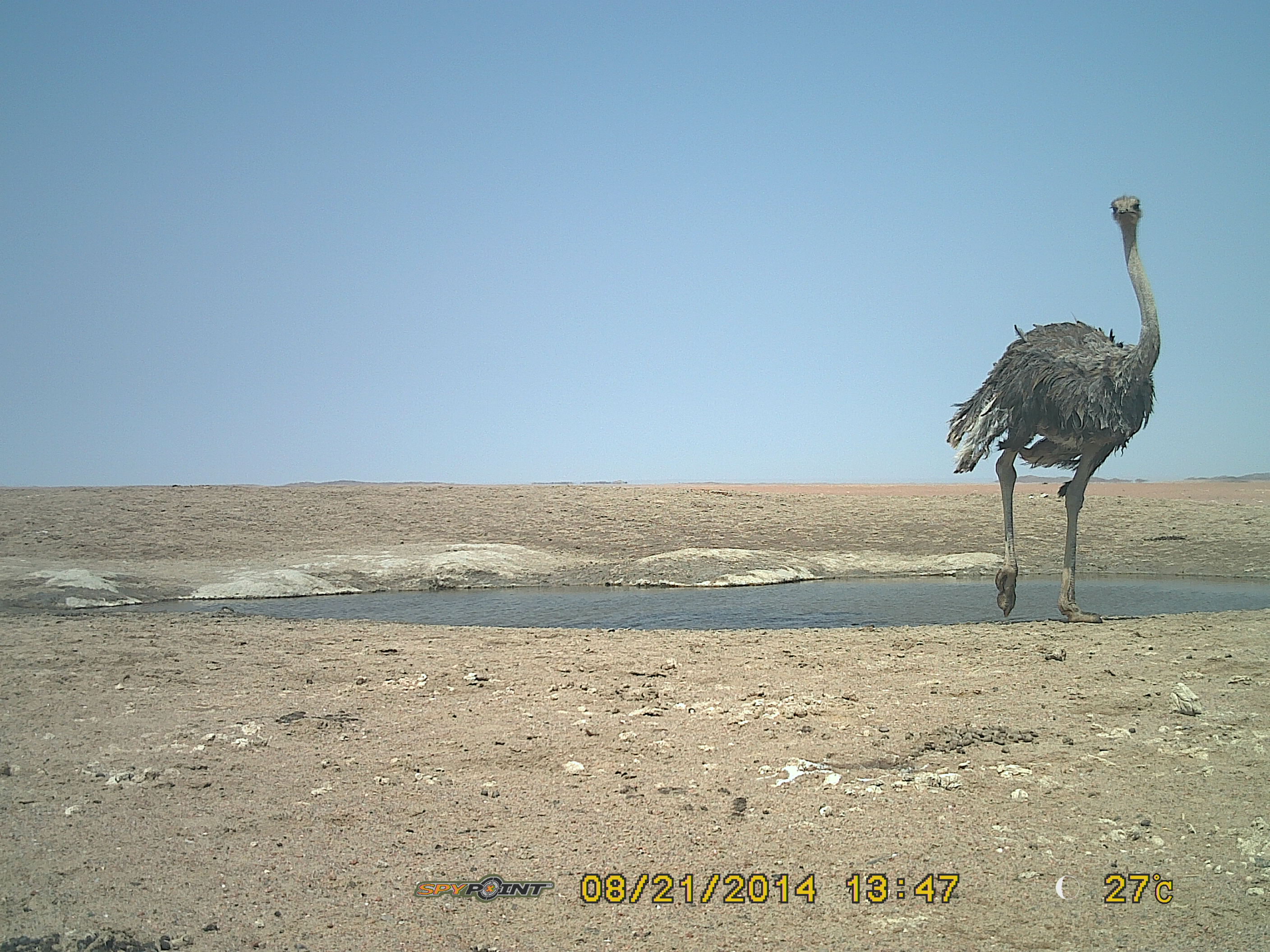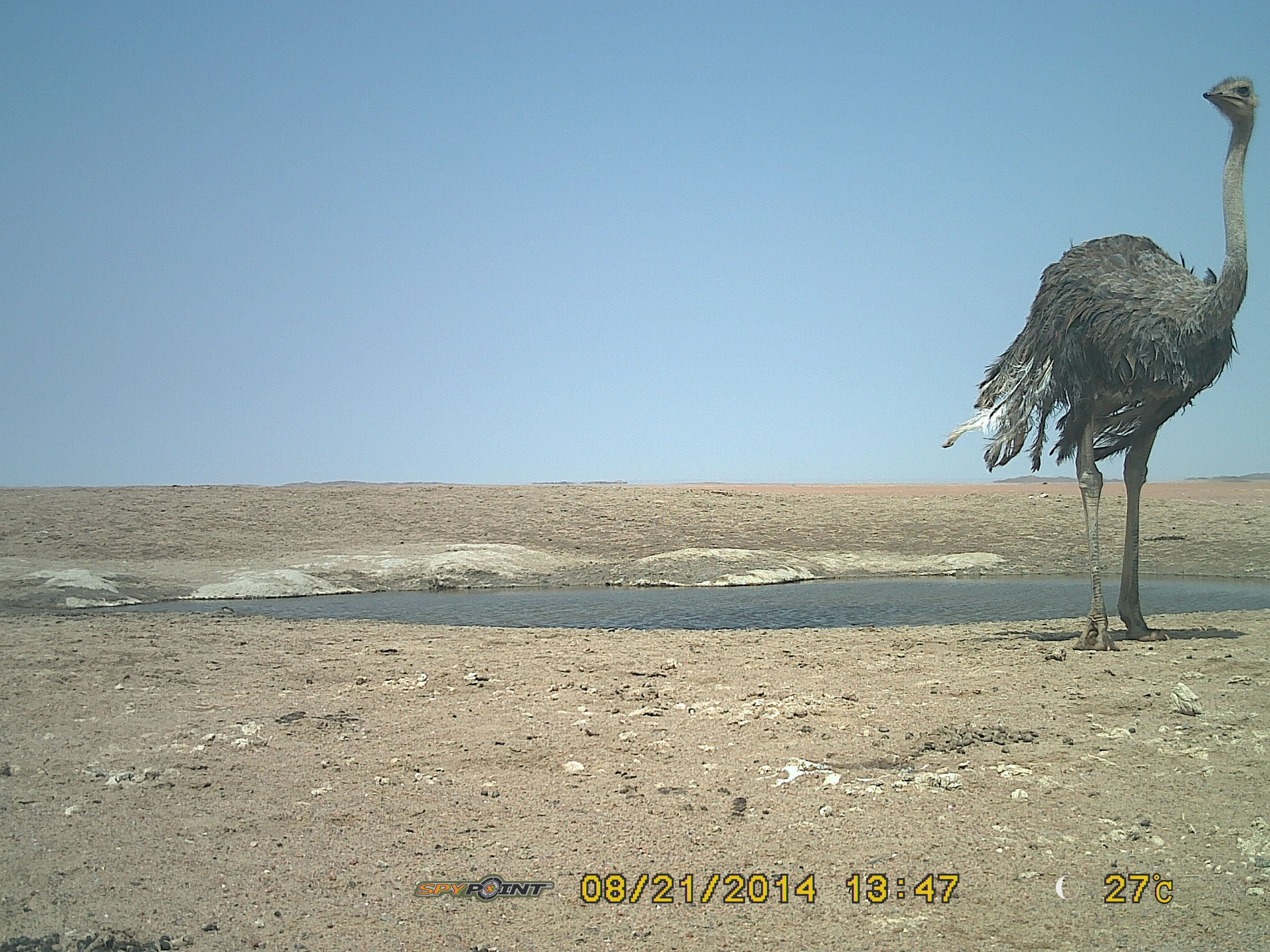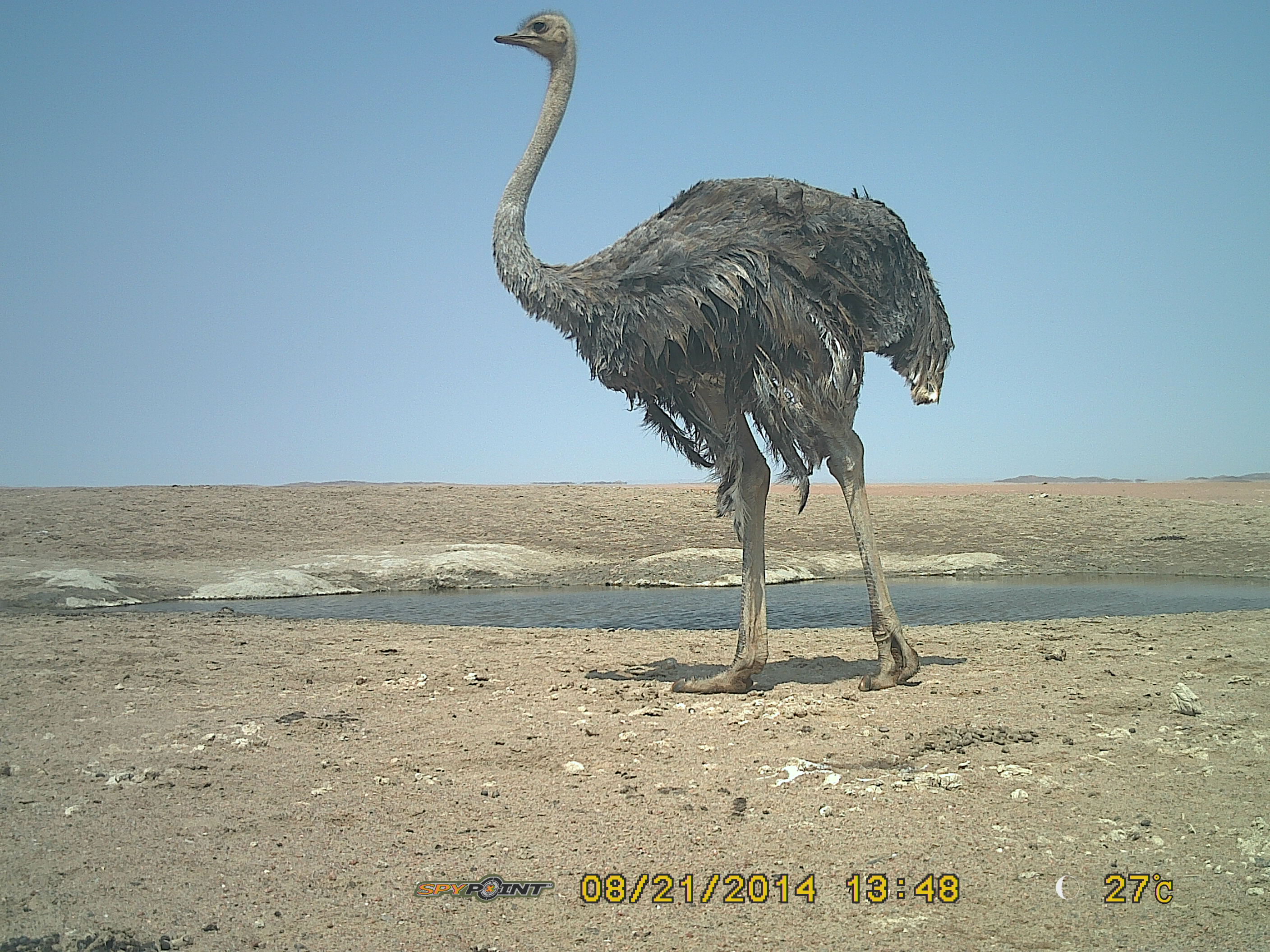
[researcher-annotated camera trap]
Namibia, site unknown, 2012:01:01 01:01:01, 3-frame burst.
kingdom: Animalia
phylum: Chordata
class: Aves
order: Struthioniformes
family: Struthionidae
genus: Struthio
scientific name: Struthio camelus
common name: common ostrich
Struthio camelus (common ostrich).